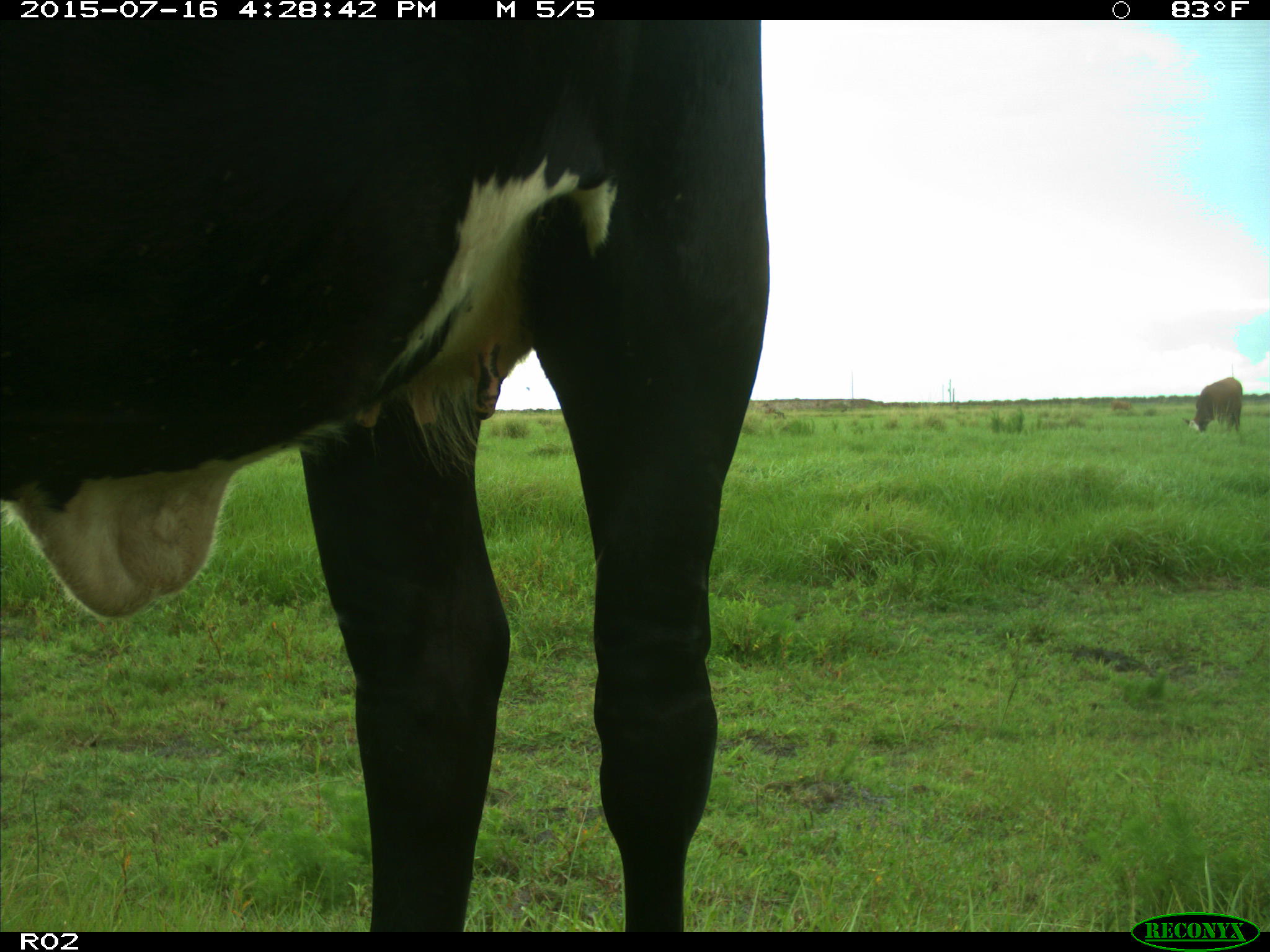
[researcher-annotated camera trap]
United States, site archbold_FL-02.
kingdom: Animalia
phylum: Chordata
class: Mammalia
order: Artiodactyla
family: Bovidae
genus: Bos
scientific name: Bos taurus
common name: domestic cow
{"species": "Bos taurus (domestic cow)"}